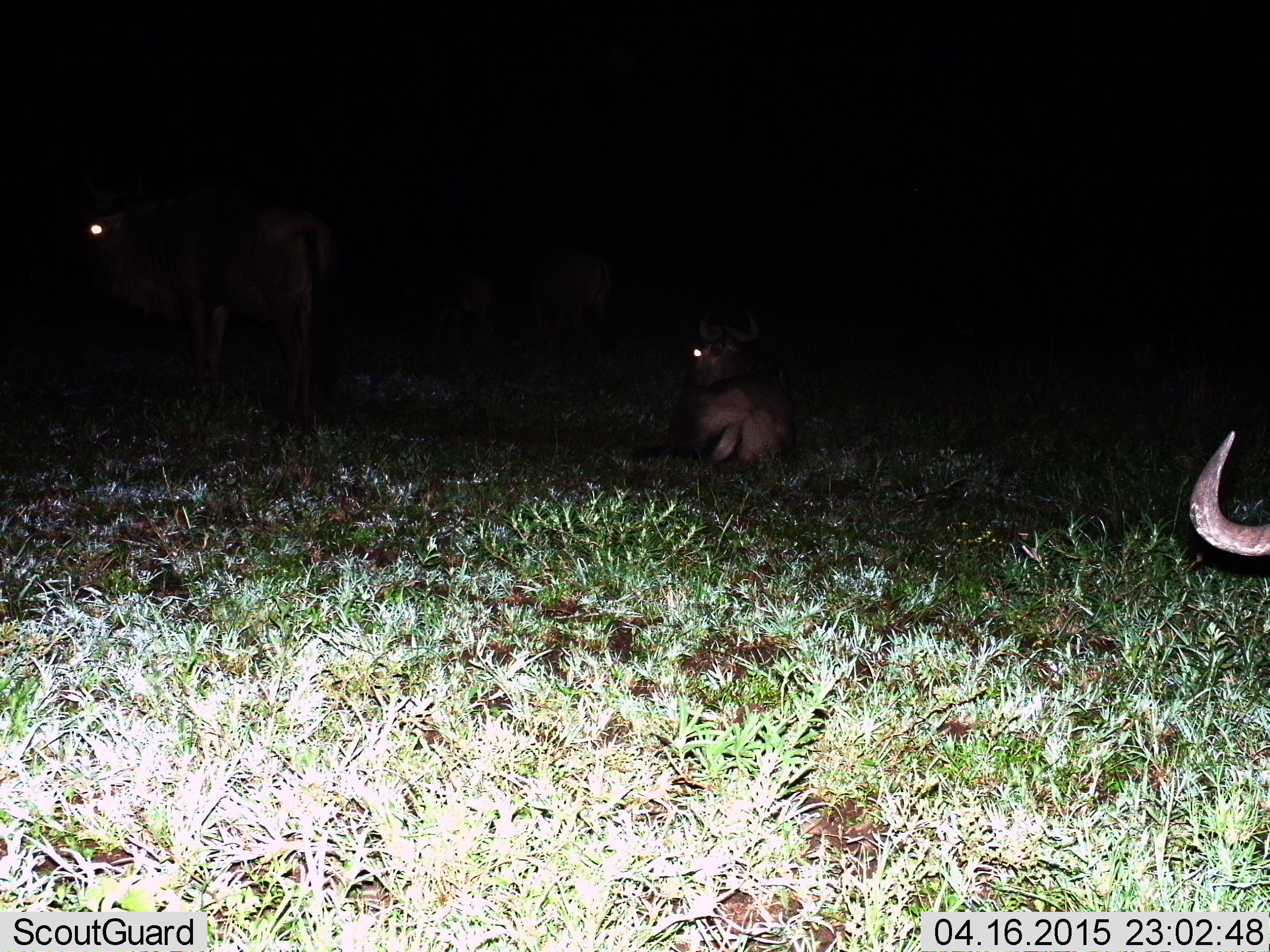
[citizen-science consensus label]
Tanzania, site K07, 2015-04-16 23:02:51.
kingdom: Animalia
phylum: Chordata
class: Mammalia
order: Artiodactyla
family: Bovidae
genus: Connochaetes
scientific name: Connochaetes taurinus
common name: blue wildebeest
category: wildebeest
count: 3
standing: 60%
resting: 100%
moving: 20%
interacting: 0%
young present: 10%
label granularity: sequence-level